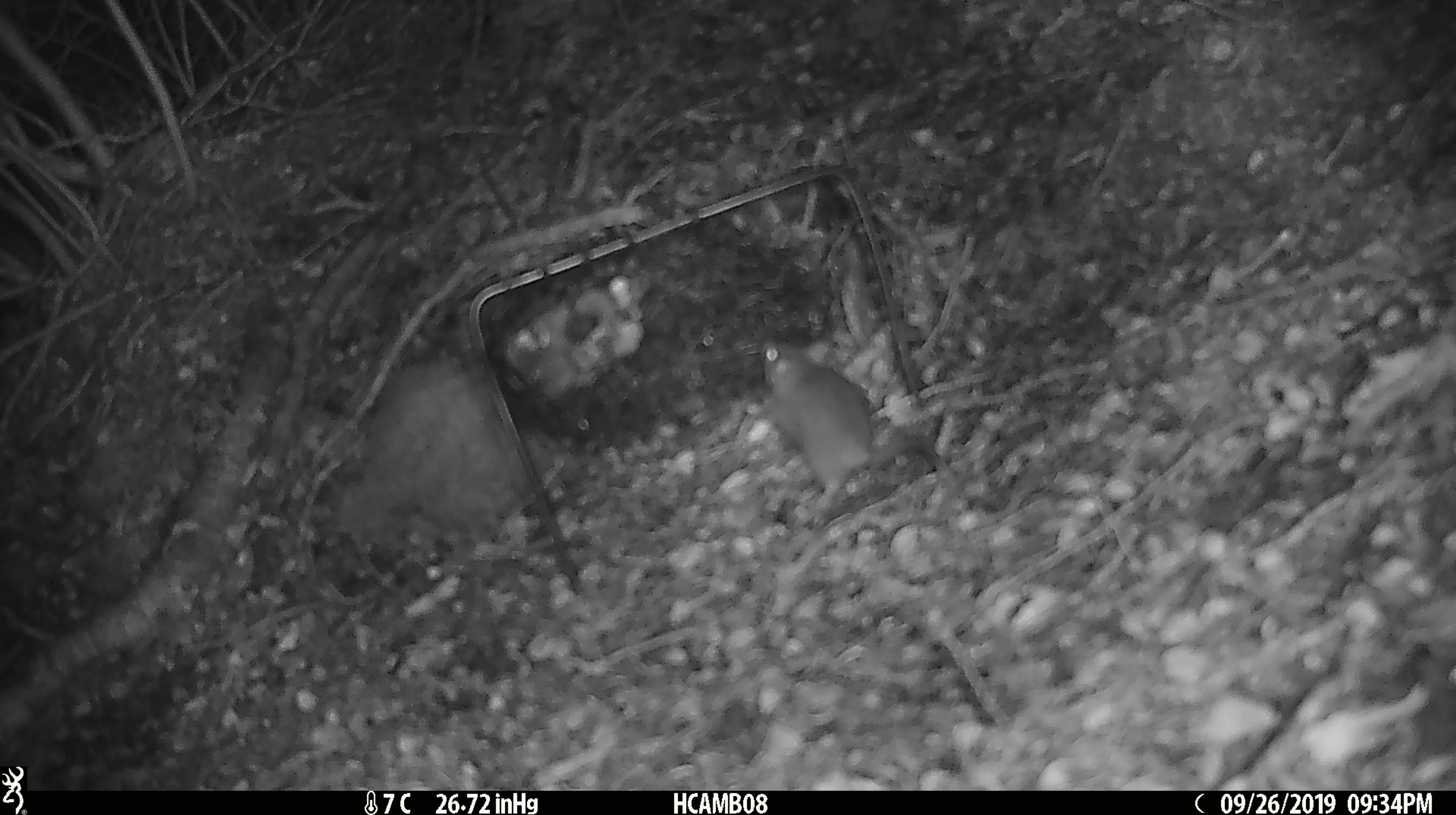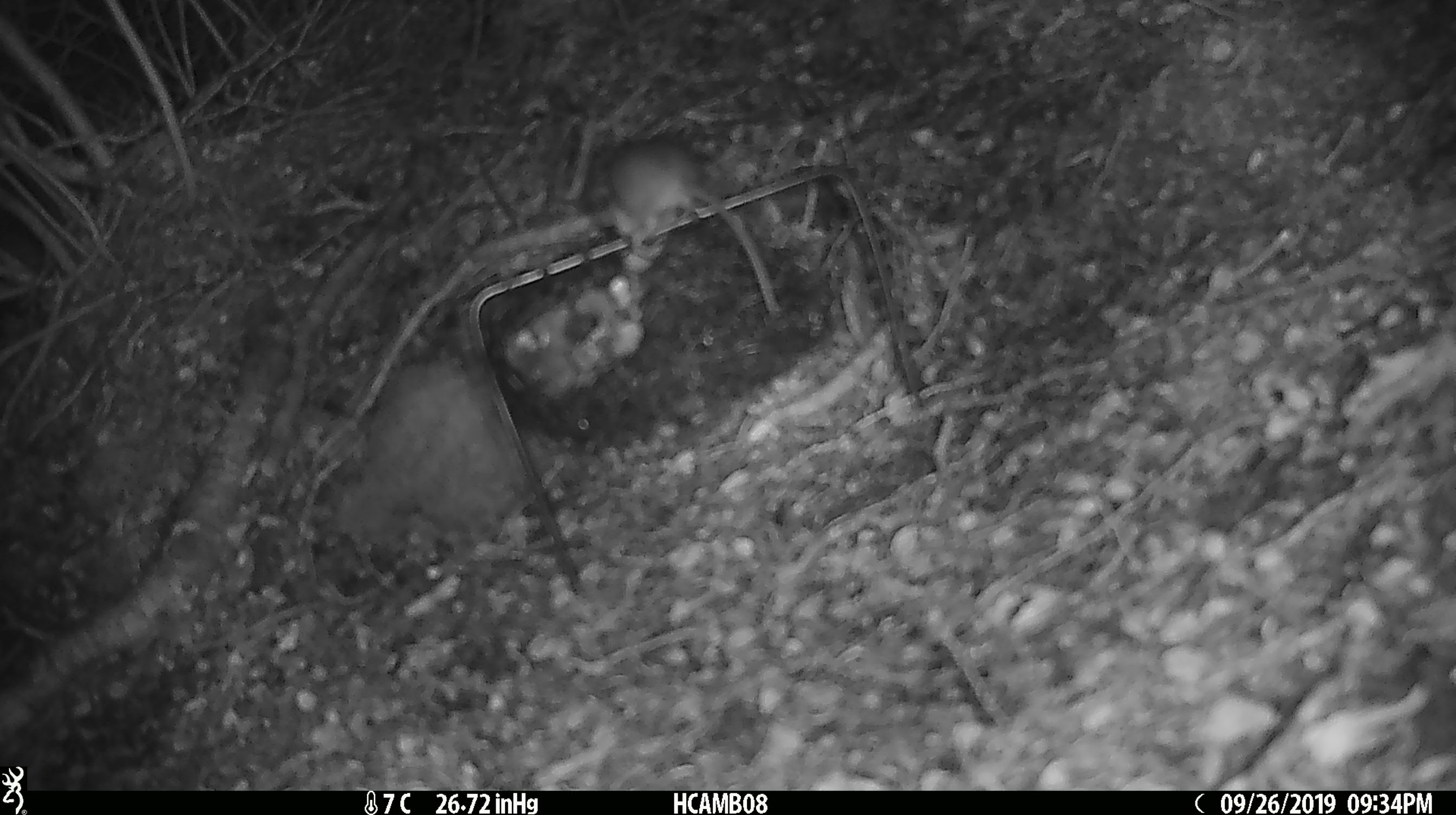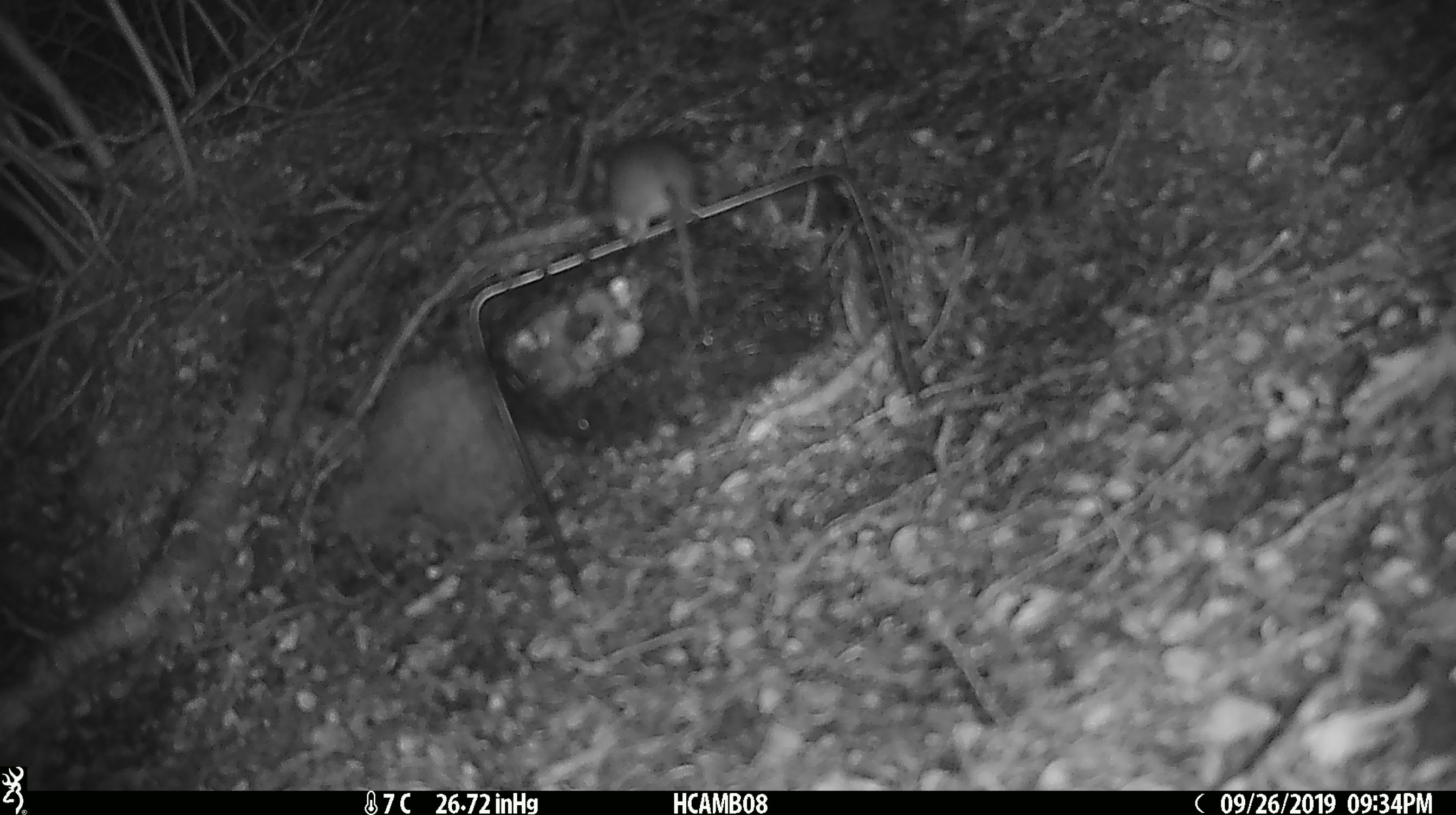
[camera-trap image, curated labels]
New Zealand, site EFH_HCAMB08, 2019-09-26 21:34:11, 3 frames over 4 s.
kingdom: Animalia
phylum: Chordata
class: Mammalia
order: Rodentia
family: Muridae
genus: Mus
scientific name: Mus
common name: mouse